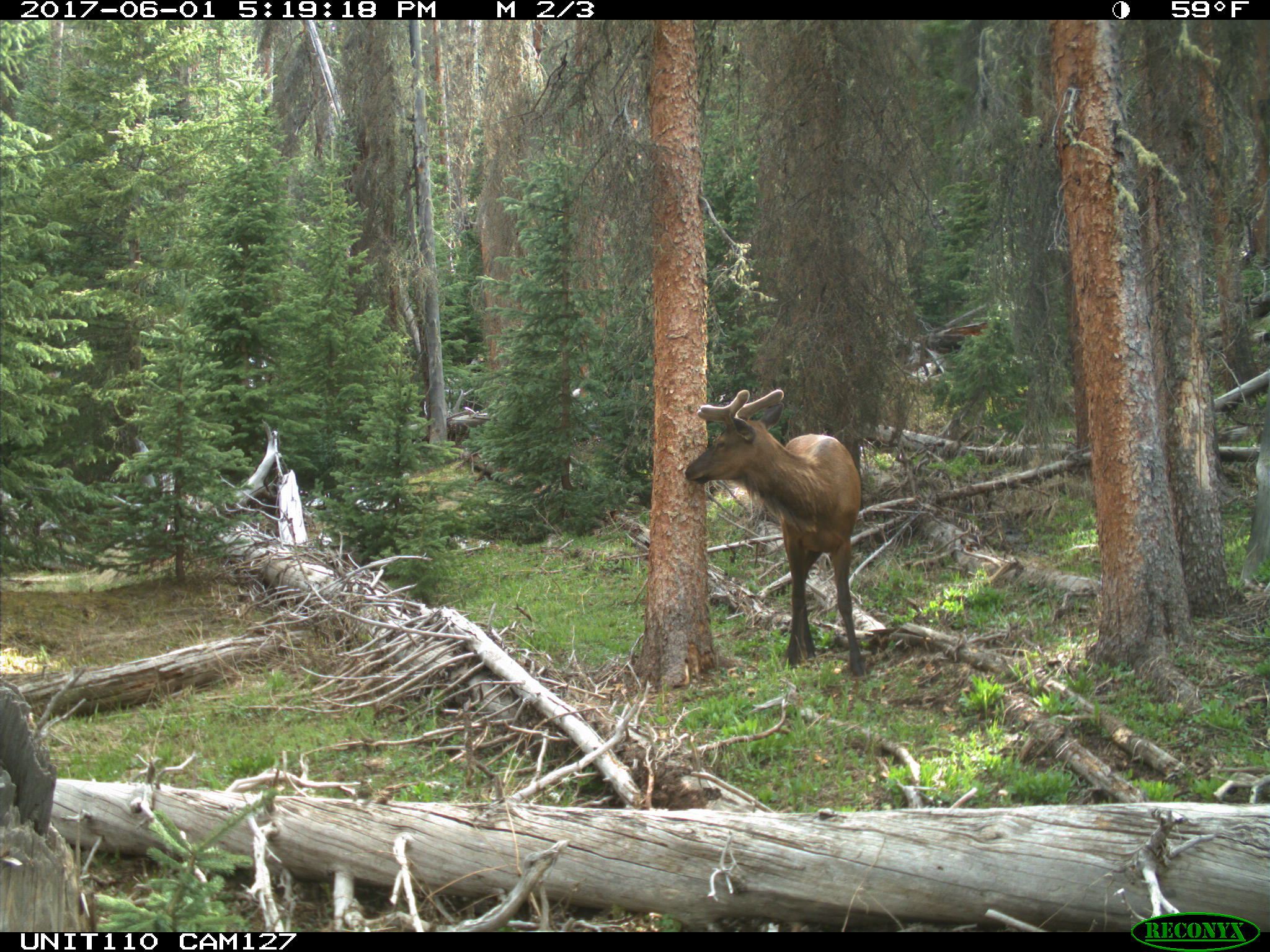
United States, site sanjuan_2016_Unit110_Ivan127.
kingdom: Animalia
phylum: Chordata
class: Mammalia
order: Artiodactyla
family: Cervidae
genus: Cervus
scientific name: Cervus elaphus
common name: red deer